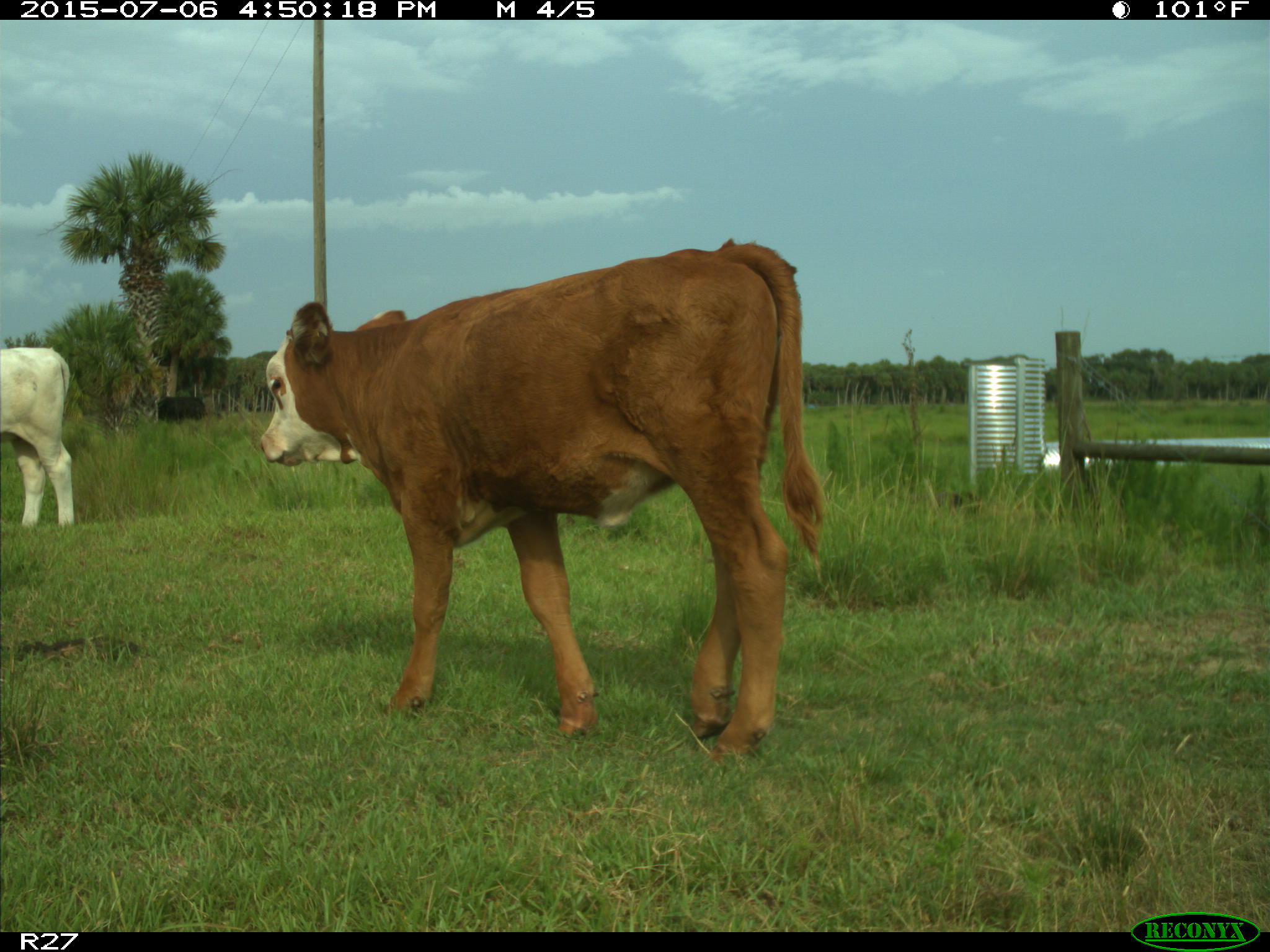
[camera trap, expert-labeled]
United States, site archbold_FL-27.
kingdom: Animalia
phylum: Chordata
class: Mammalia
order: Artiodactyla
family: Bovidae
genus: Bos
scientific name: Bos taurus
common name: domestic cow